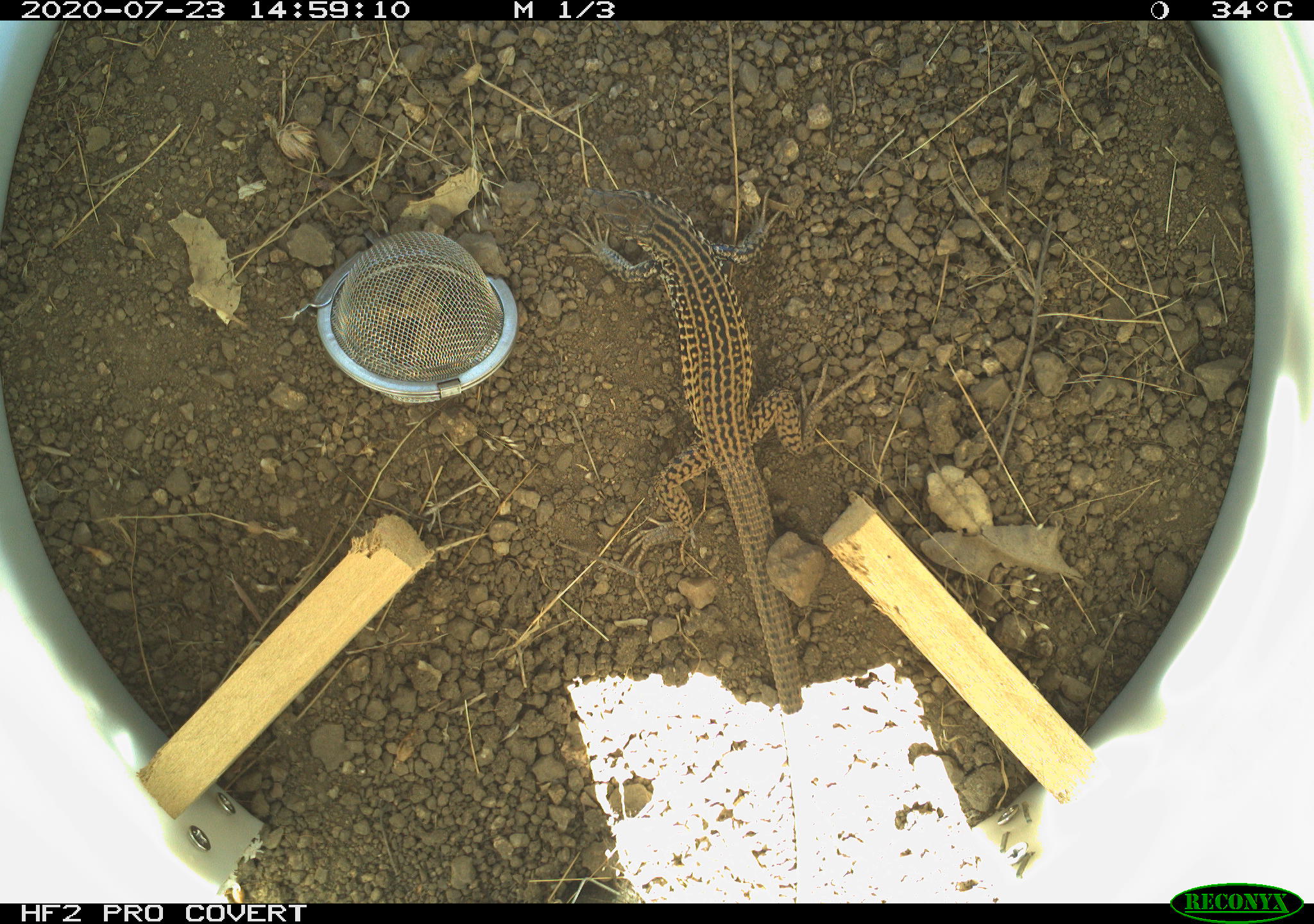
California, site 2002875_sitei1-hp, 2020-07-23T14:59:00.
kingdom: Animalia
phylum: Chordata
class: Reptilia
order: Squamata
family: Teiidae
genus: Aspidoscelis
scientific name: Aspidoscelis tigris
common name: western whiptail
Western whiptail (Aspidoscelis tigris).